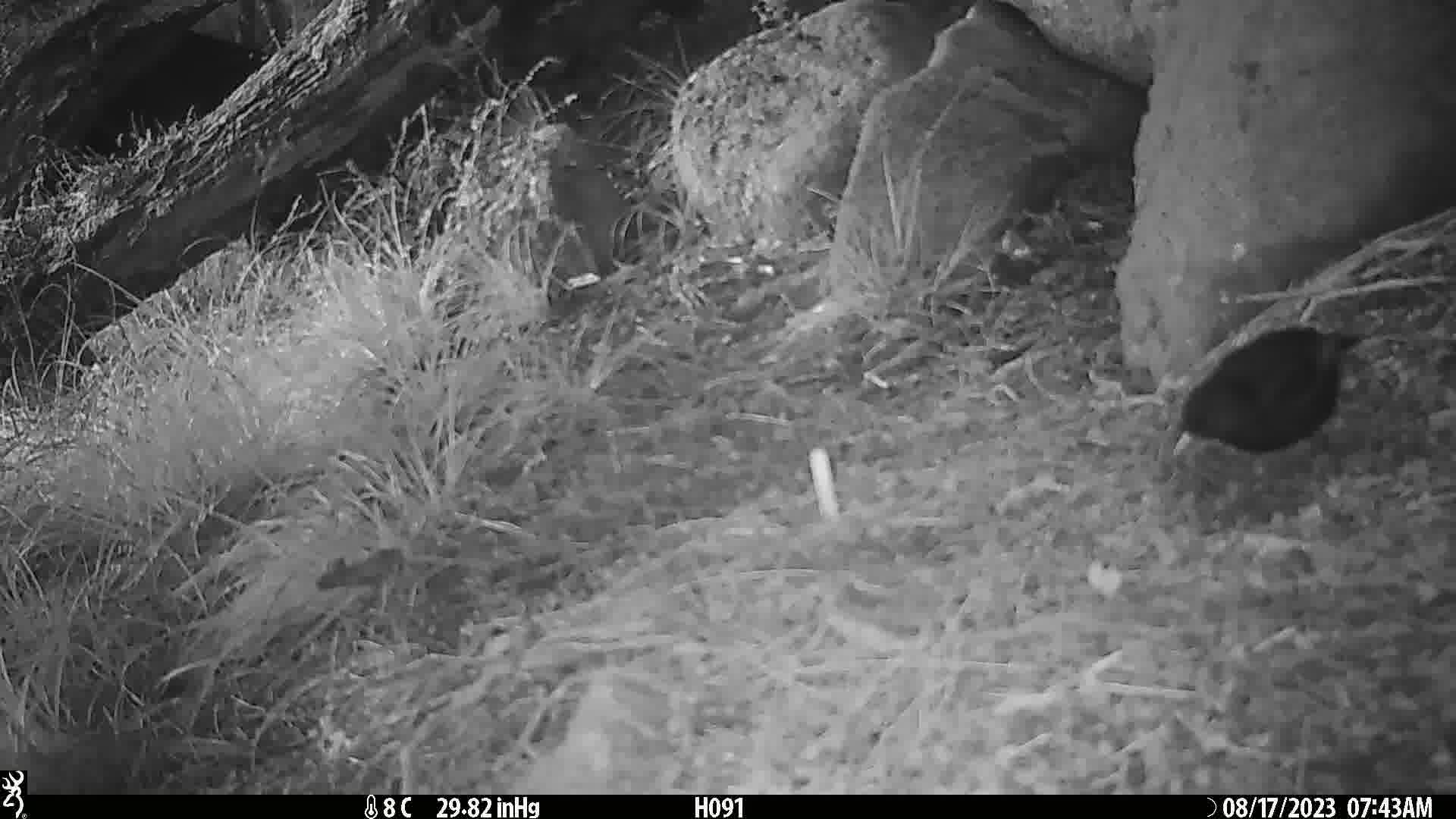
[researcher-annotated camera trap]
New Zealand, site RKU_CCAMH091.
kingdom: Animalia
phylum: Chordata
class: Aves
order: Passeriformes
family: Turdidae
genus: Turdus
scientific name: Turdus merula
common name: eurasian blackbird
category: blackbird